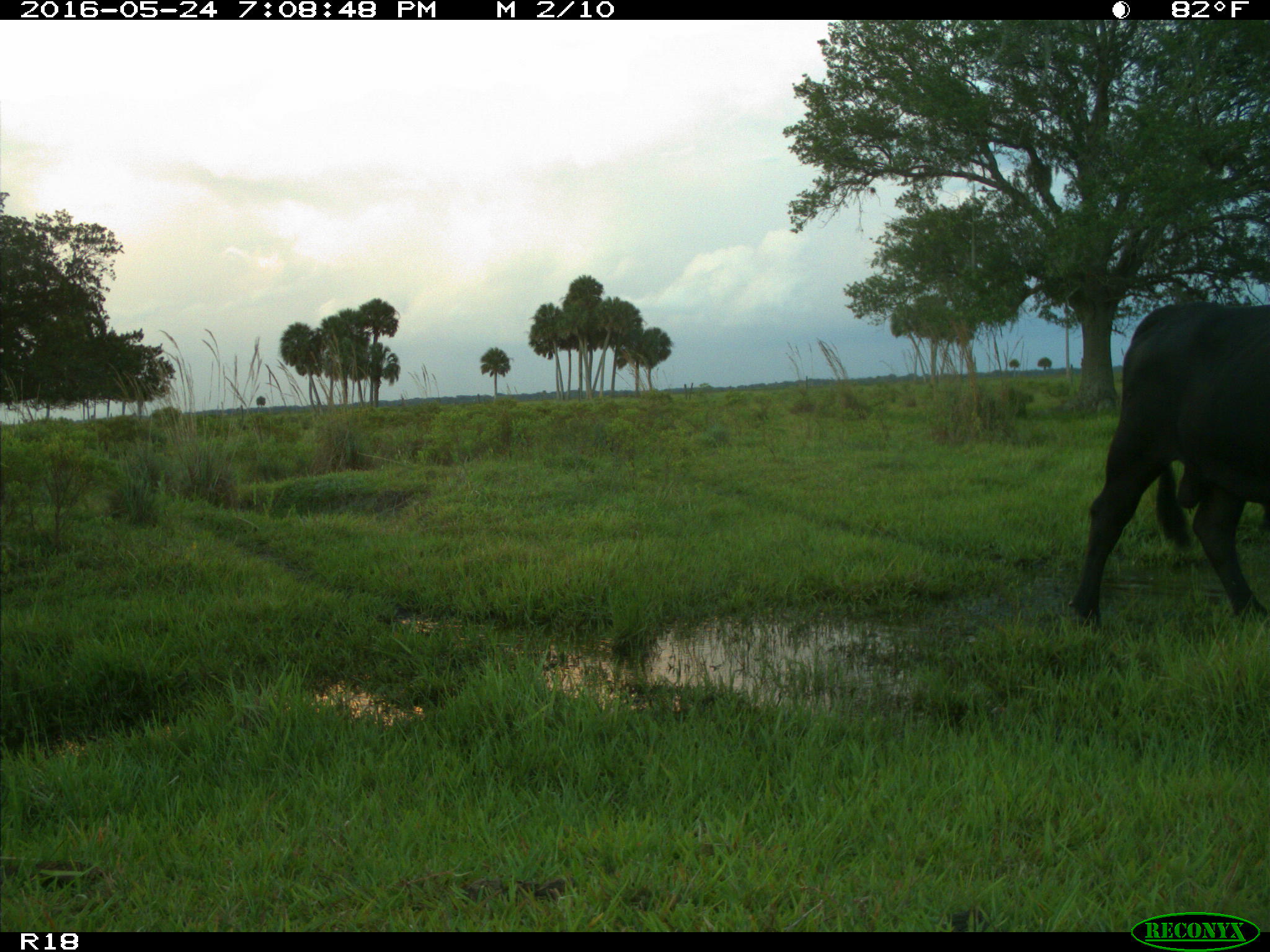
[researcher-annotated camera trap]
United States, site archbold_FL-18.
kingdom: Animalia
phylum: Chordata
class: Mammalia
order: Artiodactyla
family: Bovidae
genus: Bos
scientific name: Bos taurus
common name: domestic cow